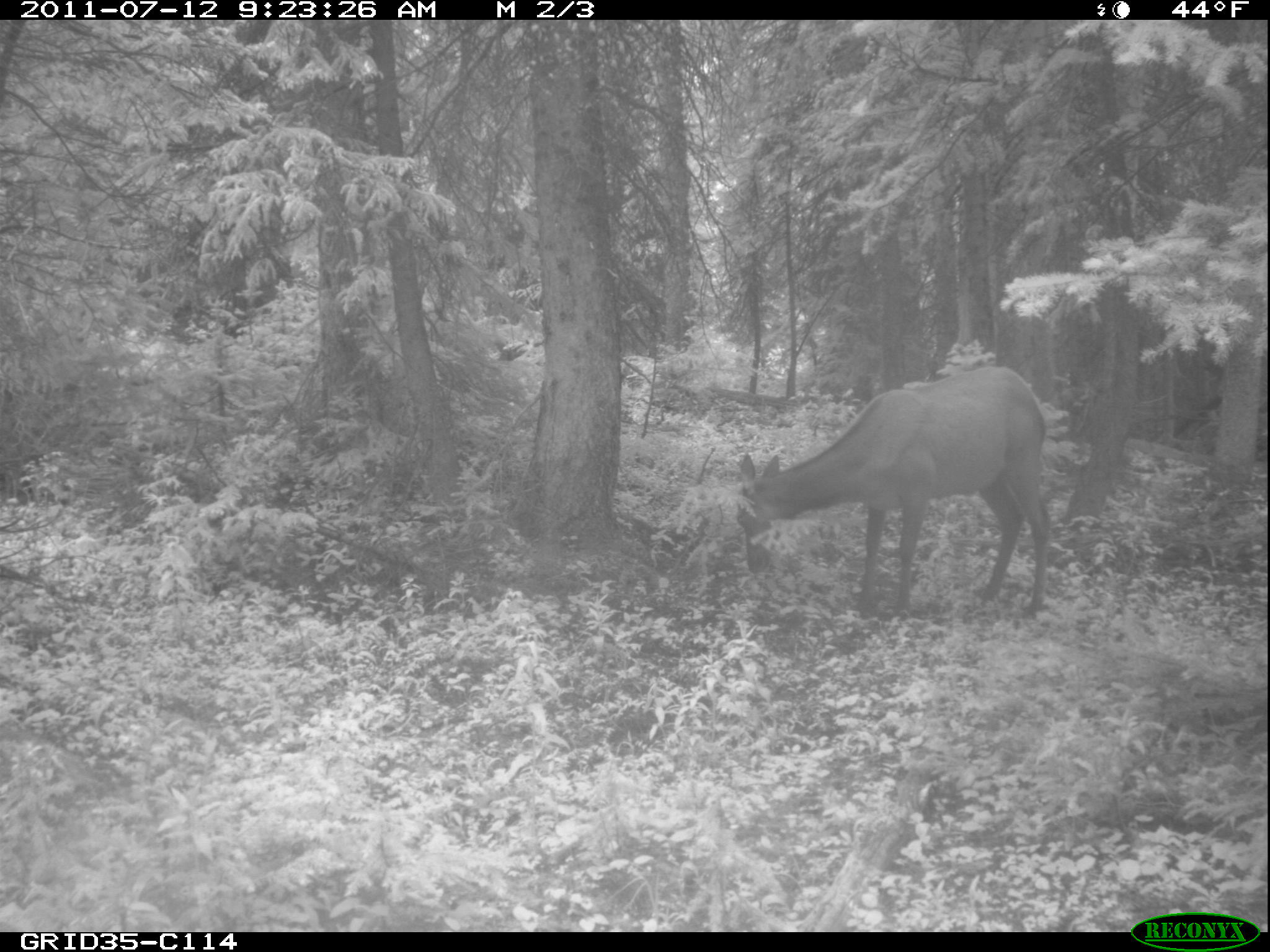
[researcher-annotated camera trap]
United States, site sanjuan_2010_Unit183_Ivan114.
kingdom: Animalia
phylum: Chordata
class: Mammalia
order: Artiodactyla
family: Cervidae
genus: Cervus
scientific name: Cervus elaphus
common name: red deer